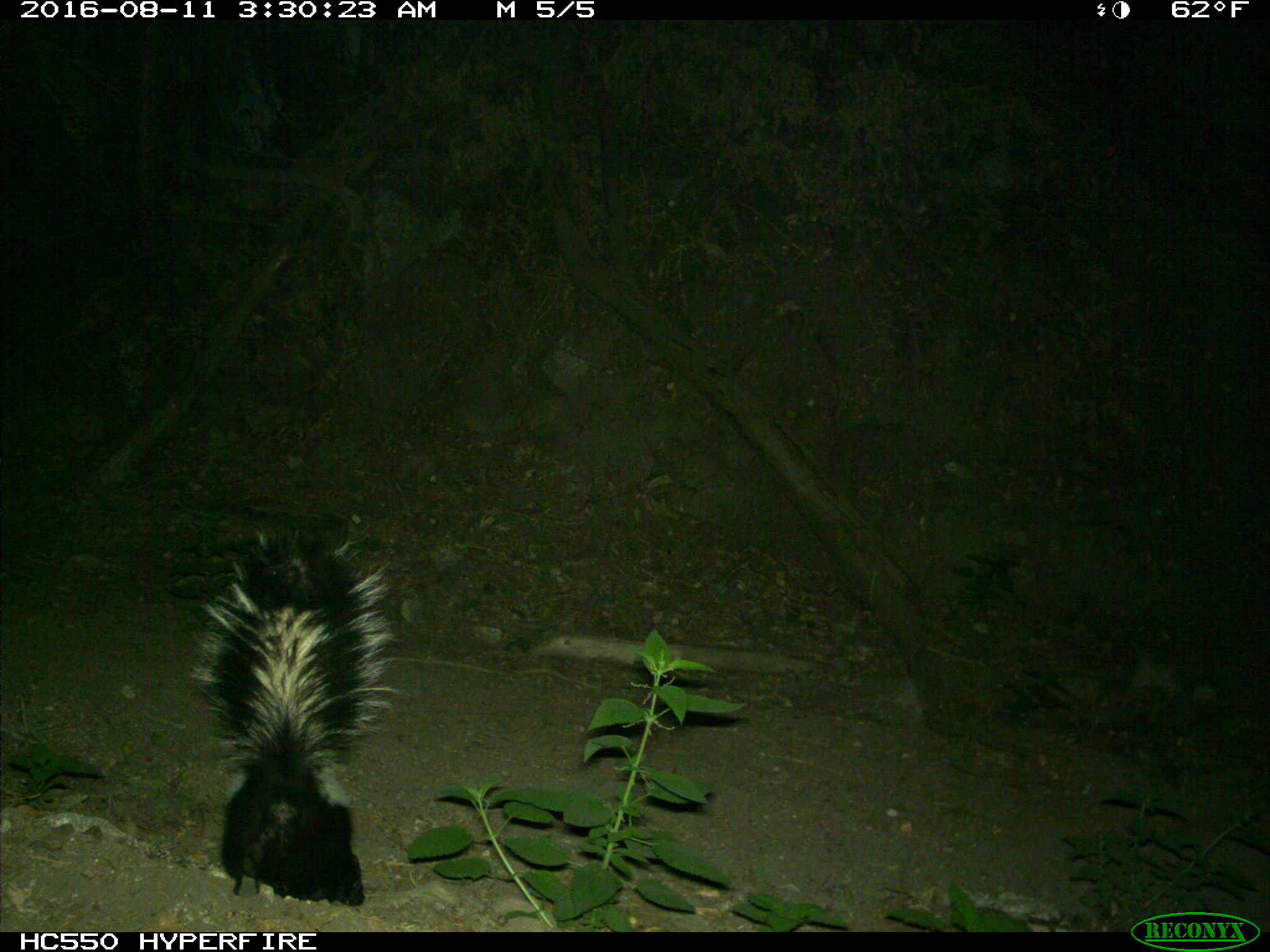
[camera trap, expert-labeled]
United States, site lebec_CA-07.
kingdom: Animalia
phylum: Chordata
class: Mammalia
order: Carnivora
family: Mephitidae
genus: Mephitis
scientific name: Mephitis mephitis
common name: striped skunk